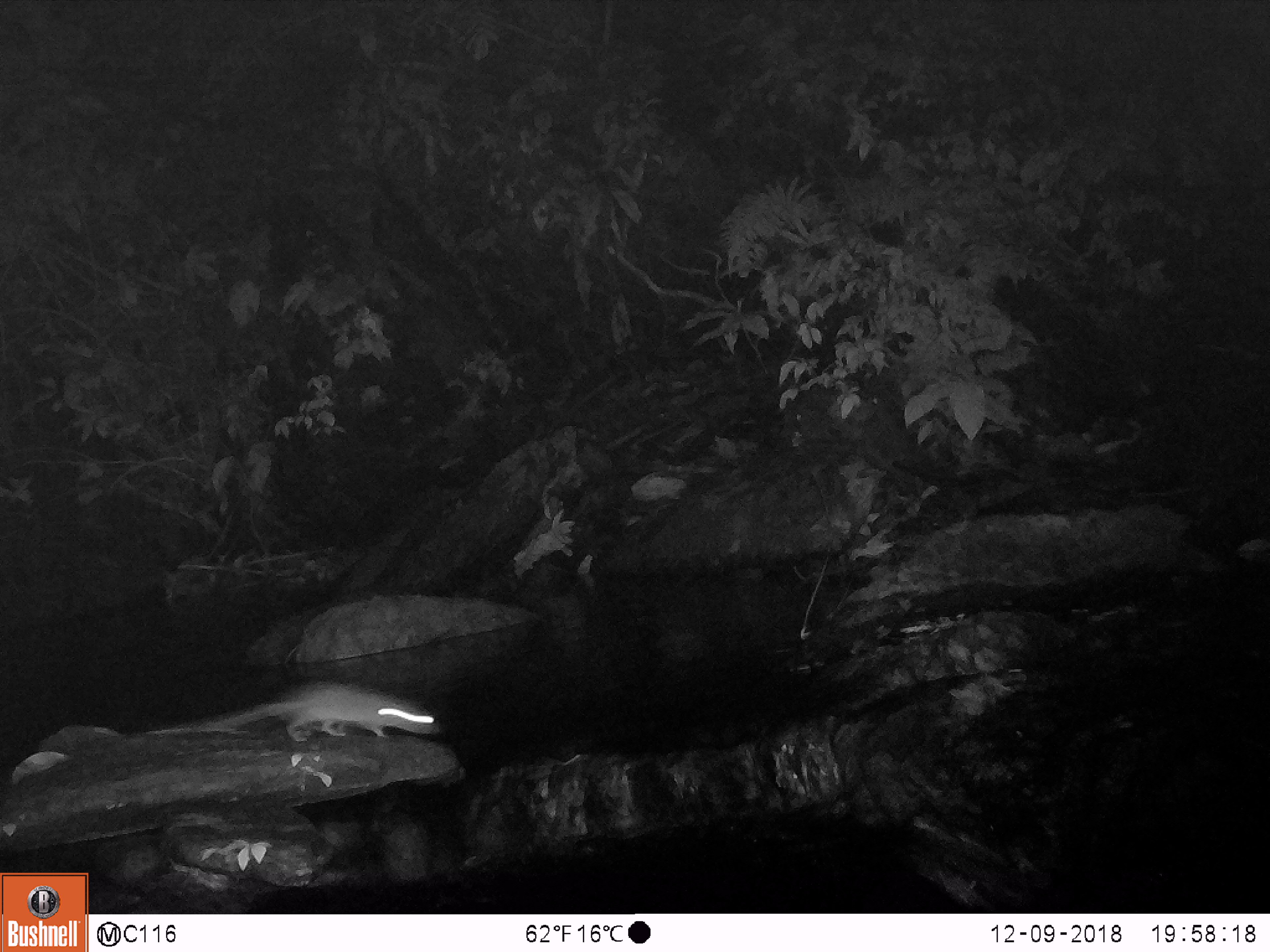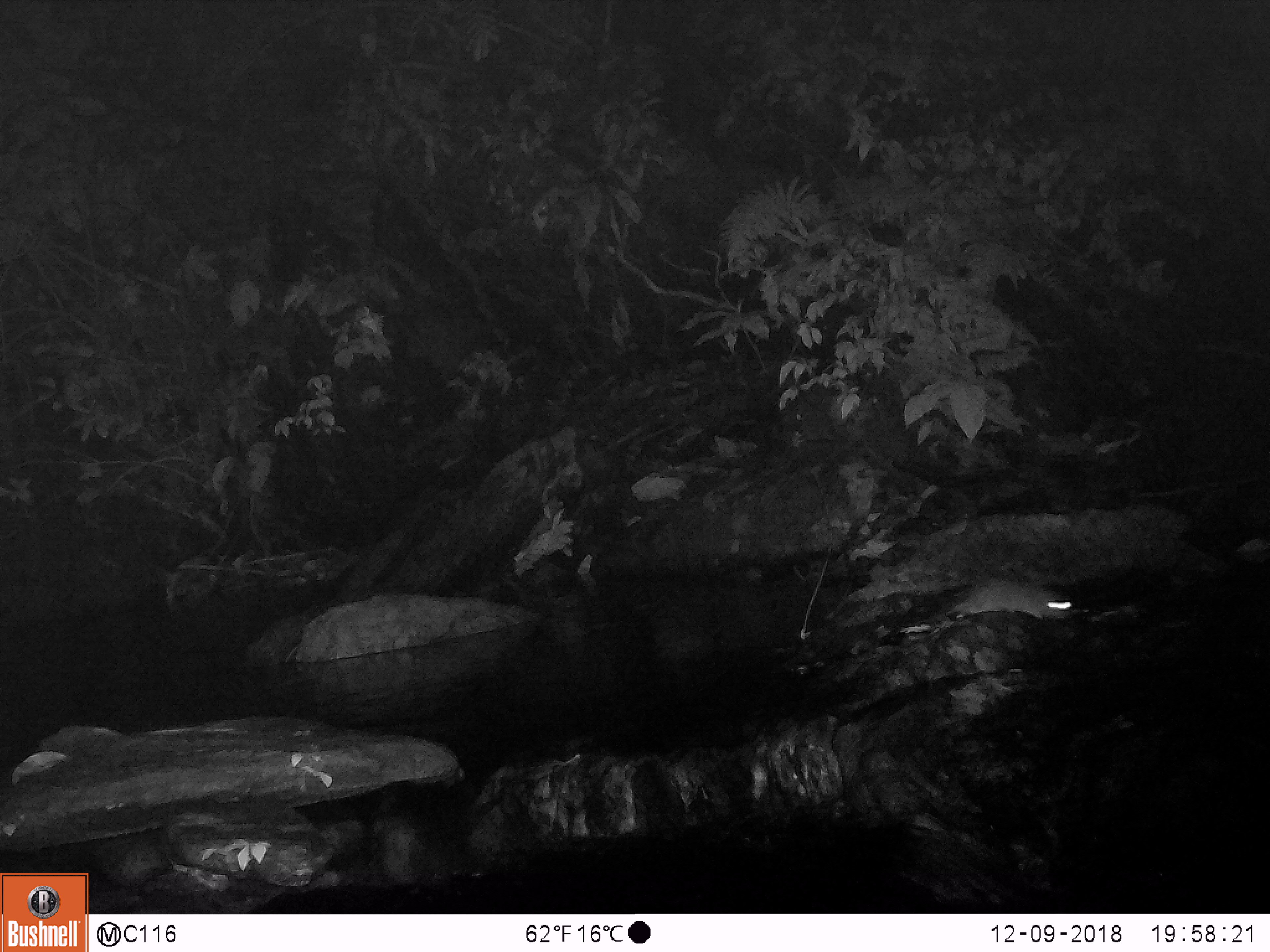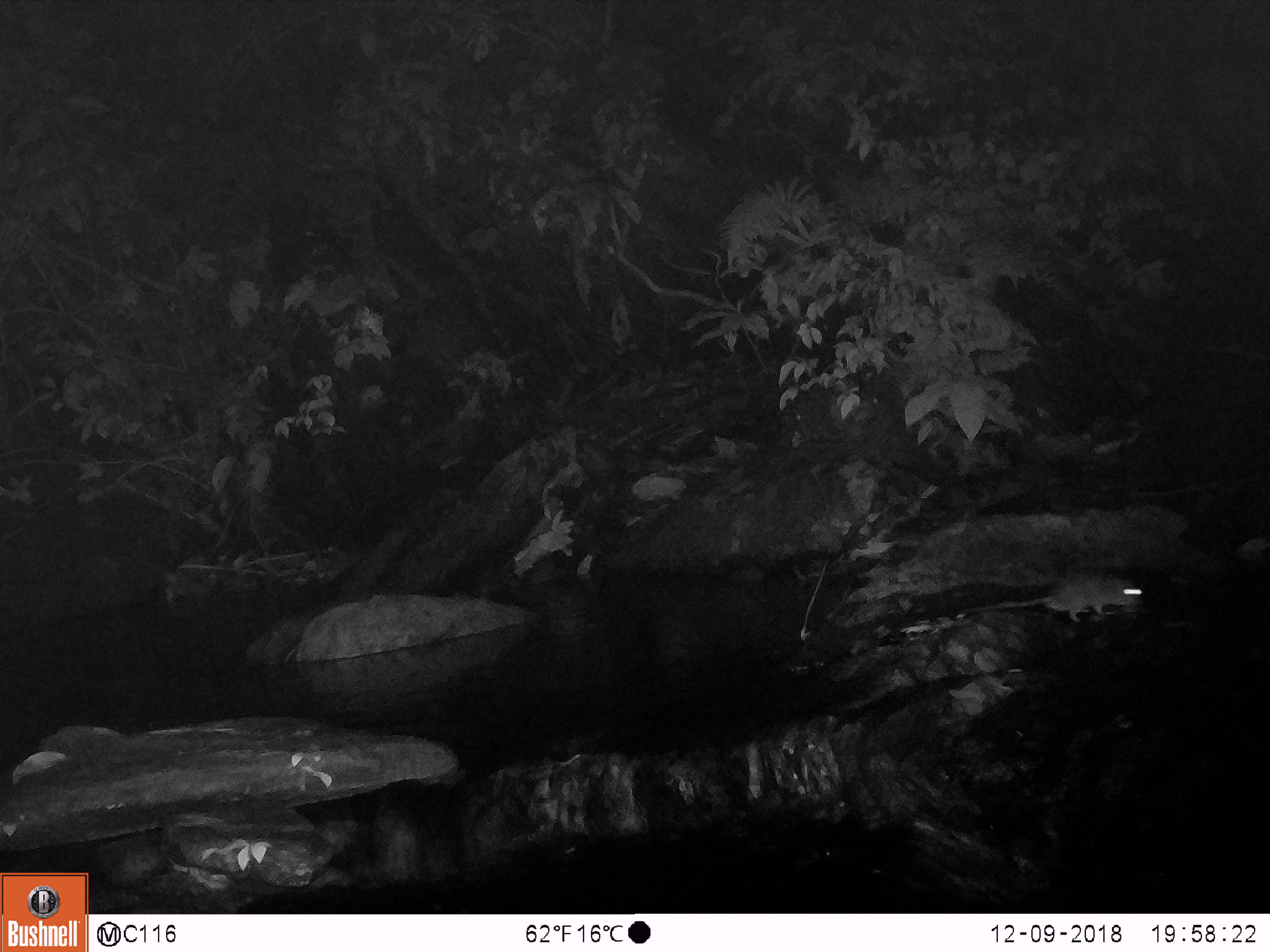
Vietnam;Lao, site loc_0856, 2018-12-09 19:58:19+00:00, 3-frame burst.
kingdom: Animalia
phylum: Chordata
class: Mammalia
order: Rodentia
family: Muridae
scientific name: Muridae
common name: old-world mice and rats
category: unidentified murid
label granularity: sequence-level